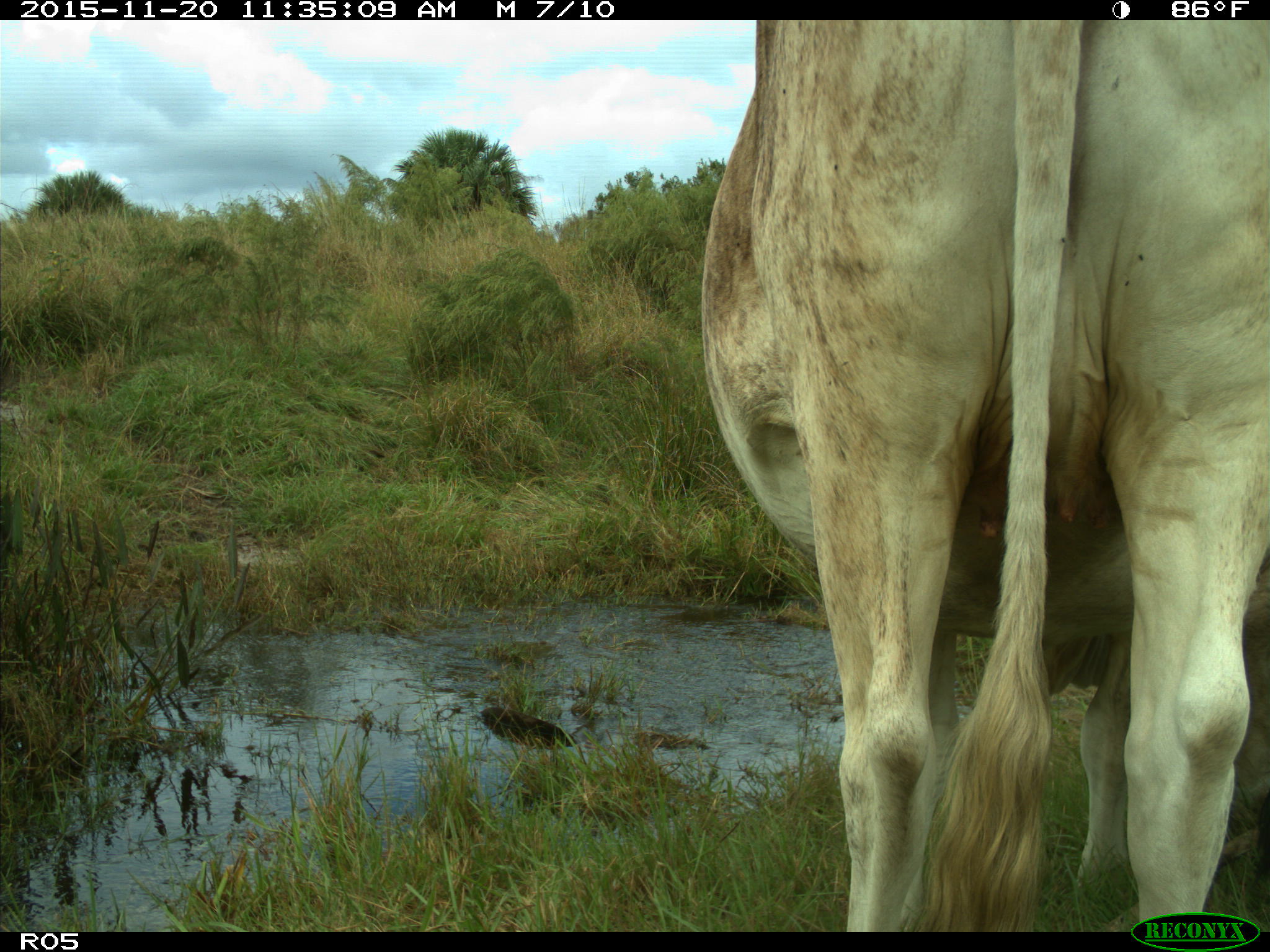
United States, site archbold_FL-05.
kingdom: Animalia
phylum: Chordata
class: Mammalia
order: Artiodactyla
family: Bovidae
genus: Bos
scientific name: Bos taurus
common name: domestic cow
Bos taurus (domestic cow).